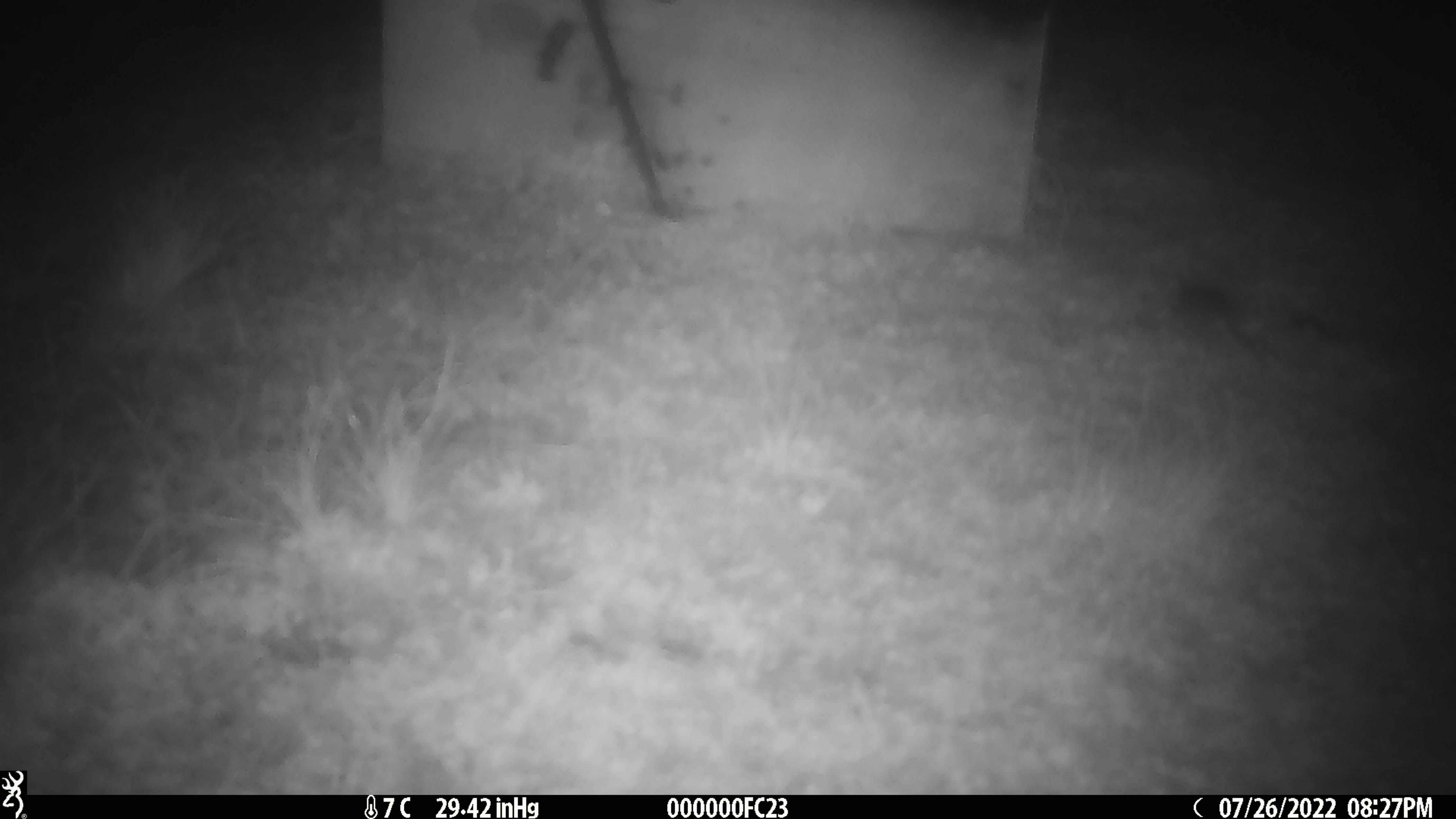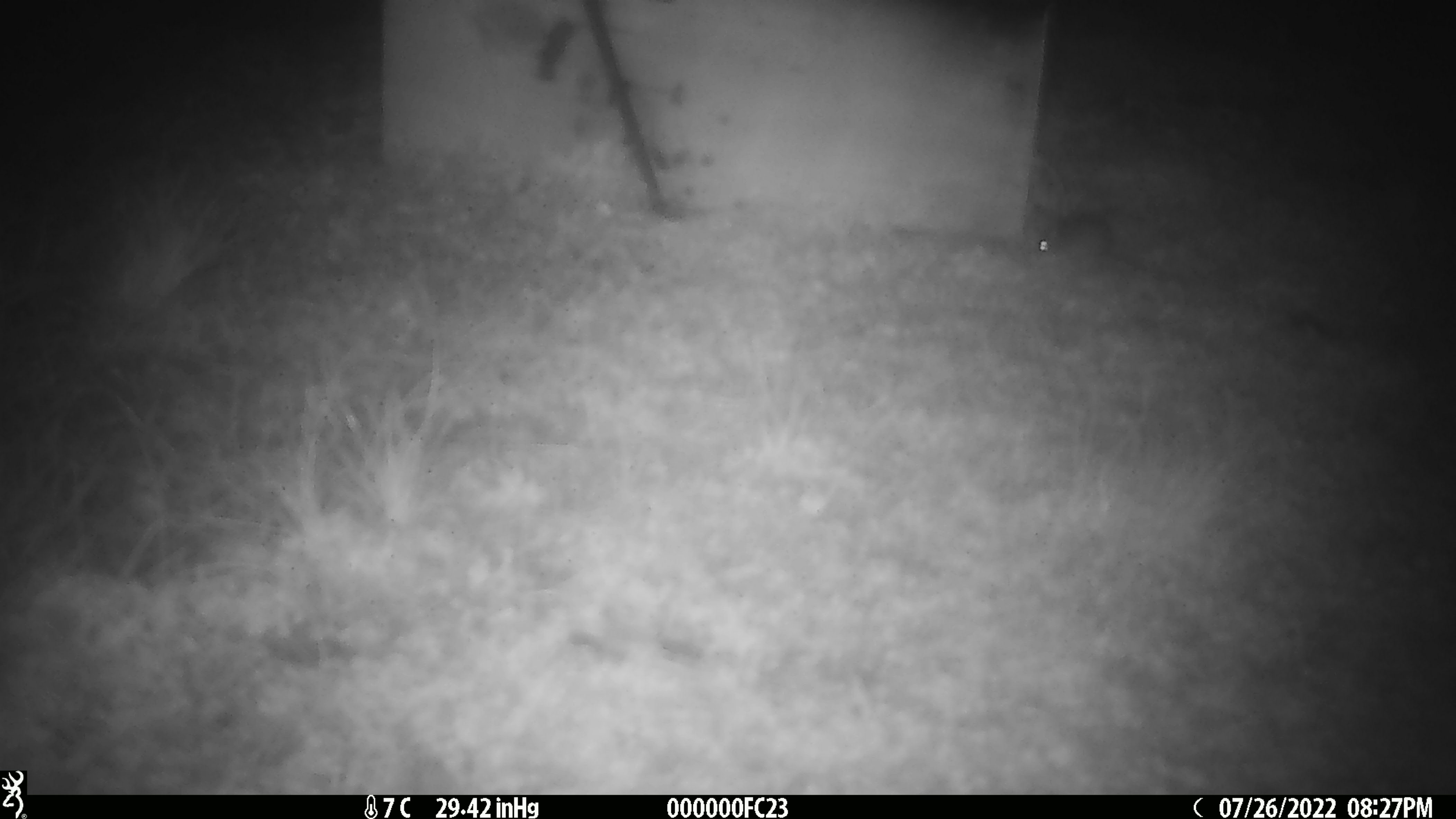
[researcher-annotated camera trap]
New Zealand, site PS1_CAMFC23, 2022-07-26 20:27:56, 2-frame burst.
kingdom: Animalia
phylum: Chordata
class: Mammalia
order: Rodentia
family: Muridae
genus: Mus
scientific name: Mus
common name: mouse